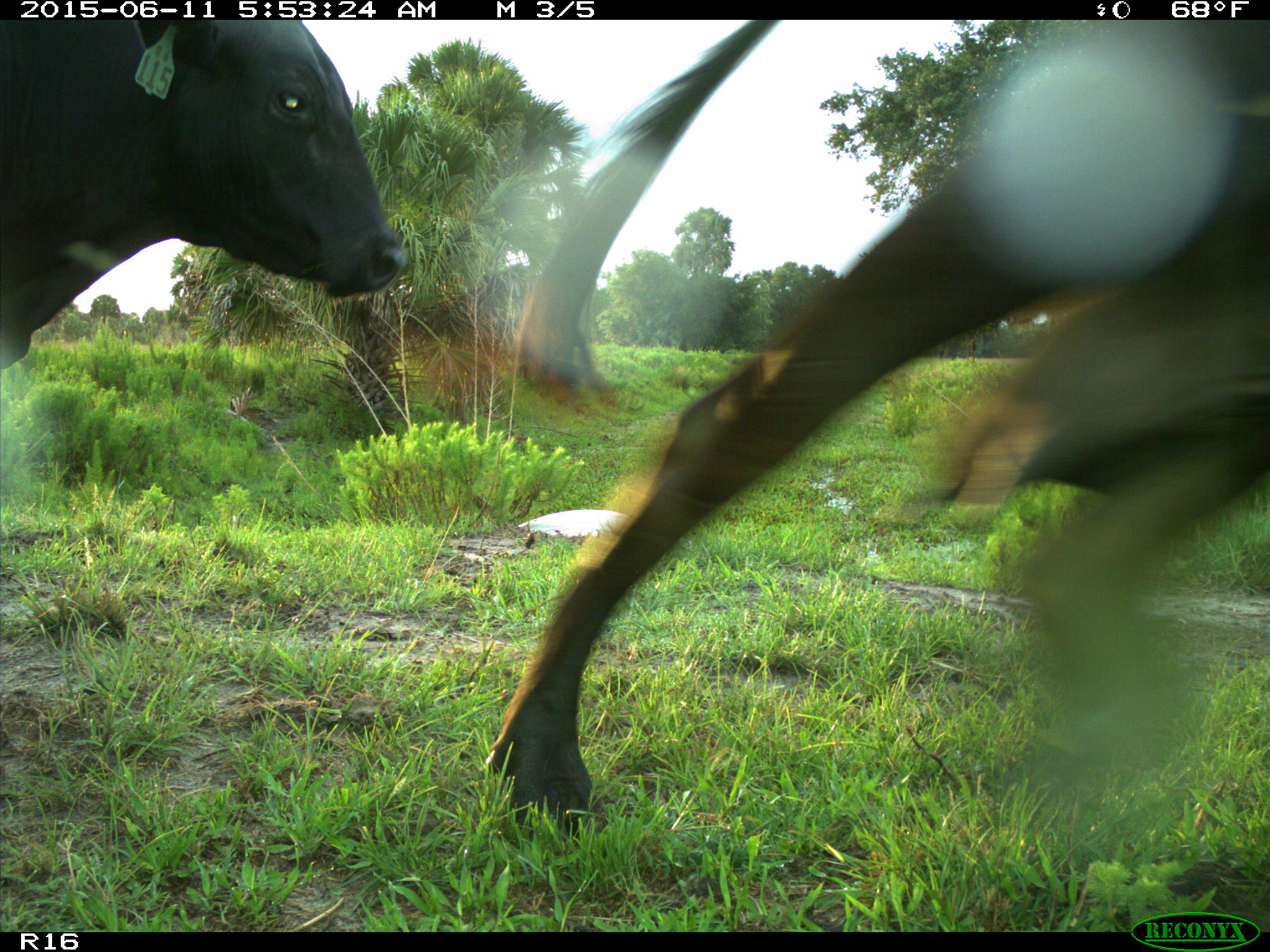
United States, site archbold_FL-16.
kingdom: Animalia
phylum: Chordata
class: Mammalia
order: Artiodactyla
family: Bovidae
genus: Bos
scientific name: Bos taurus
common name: domestic cow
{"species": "Bos taurus (domestic cow)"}